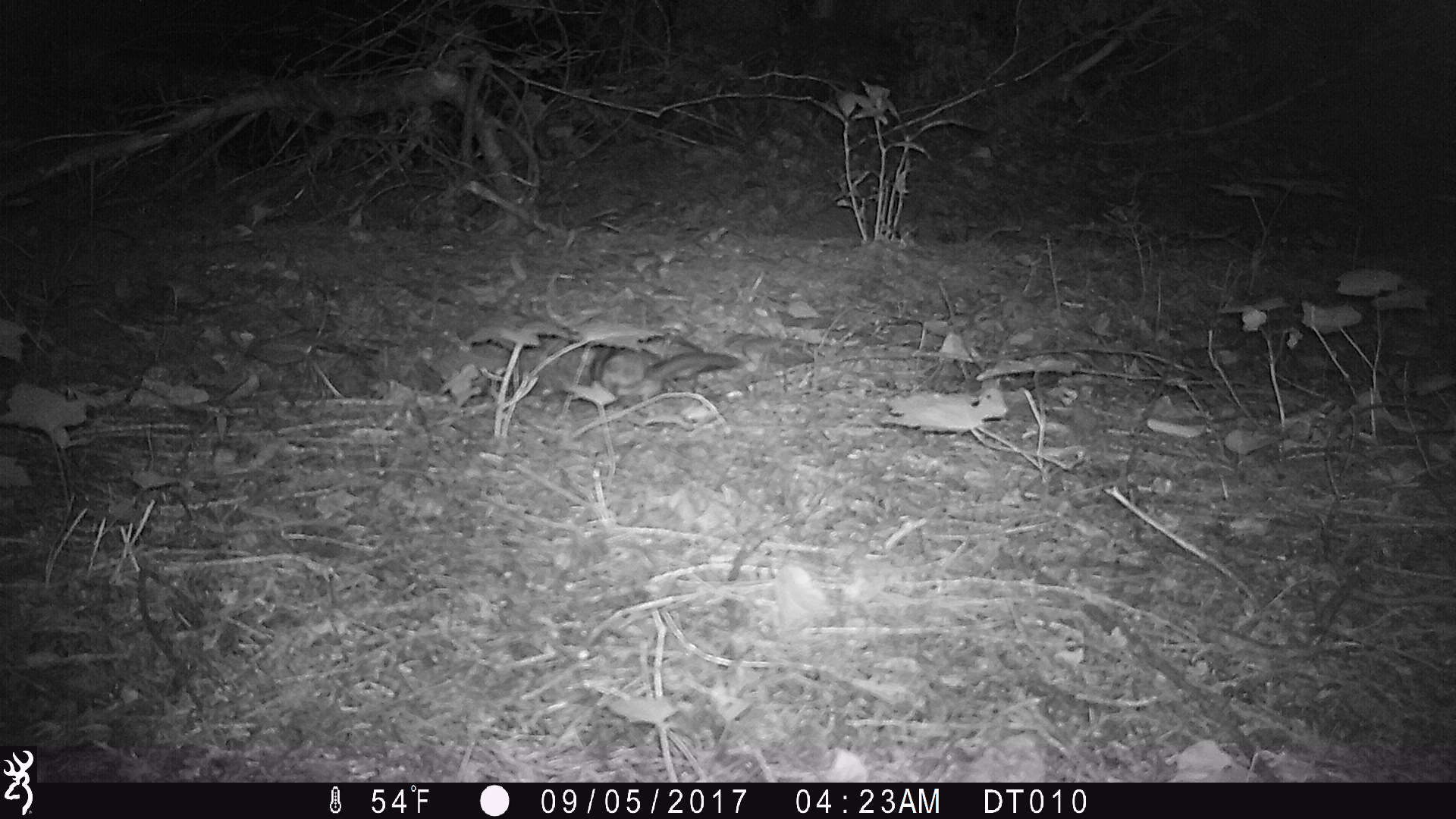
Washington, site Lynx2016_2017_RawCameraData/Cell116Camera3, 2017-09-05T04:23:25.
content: unidentified animal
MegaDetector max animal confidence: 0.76